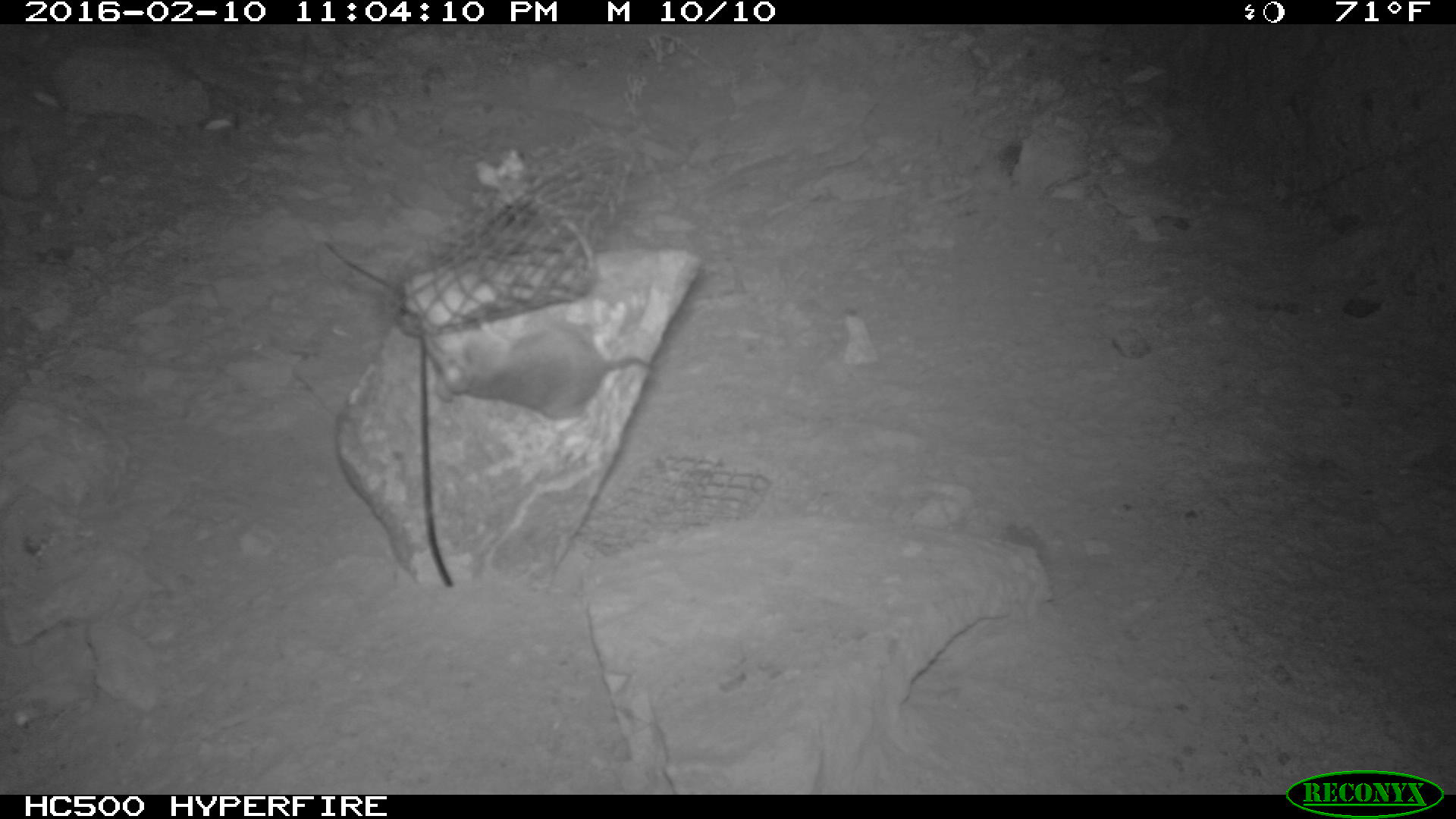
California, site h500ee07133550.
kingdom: Animalia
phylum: Chordata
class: Mammalia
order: Rodentia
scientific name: Rodentia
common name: rodent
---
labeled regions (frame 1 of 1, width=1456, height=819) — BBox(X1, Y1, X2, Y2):
rodent: BBox(421, 321, 658, 427)